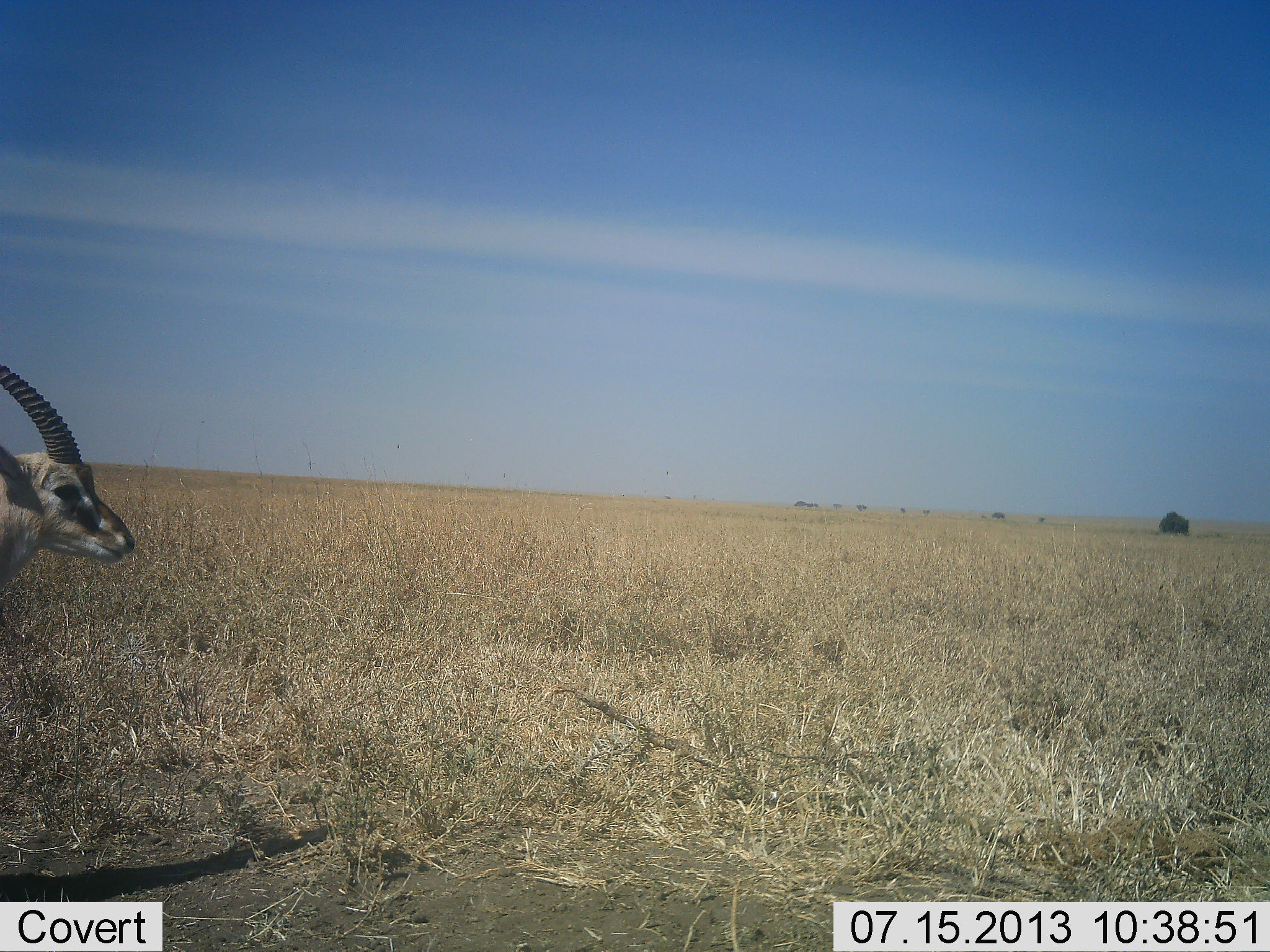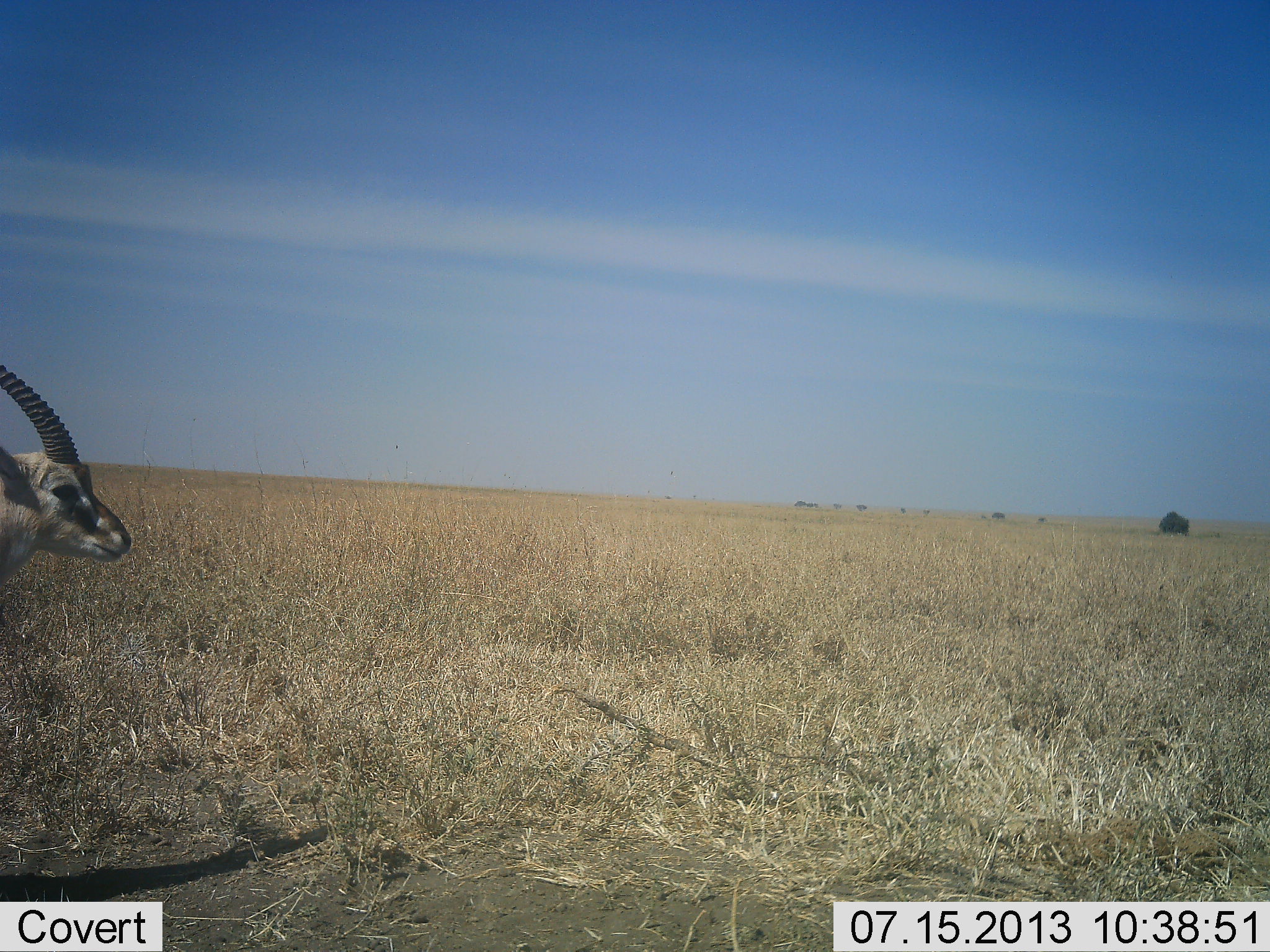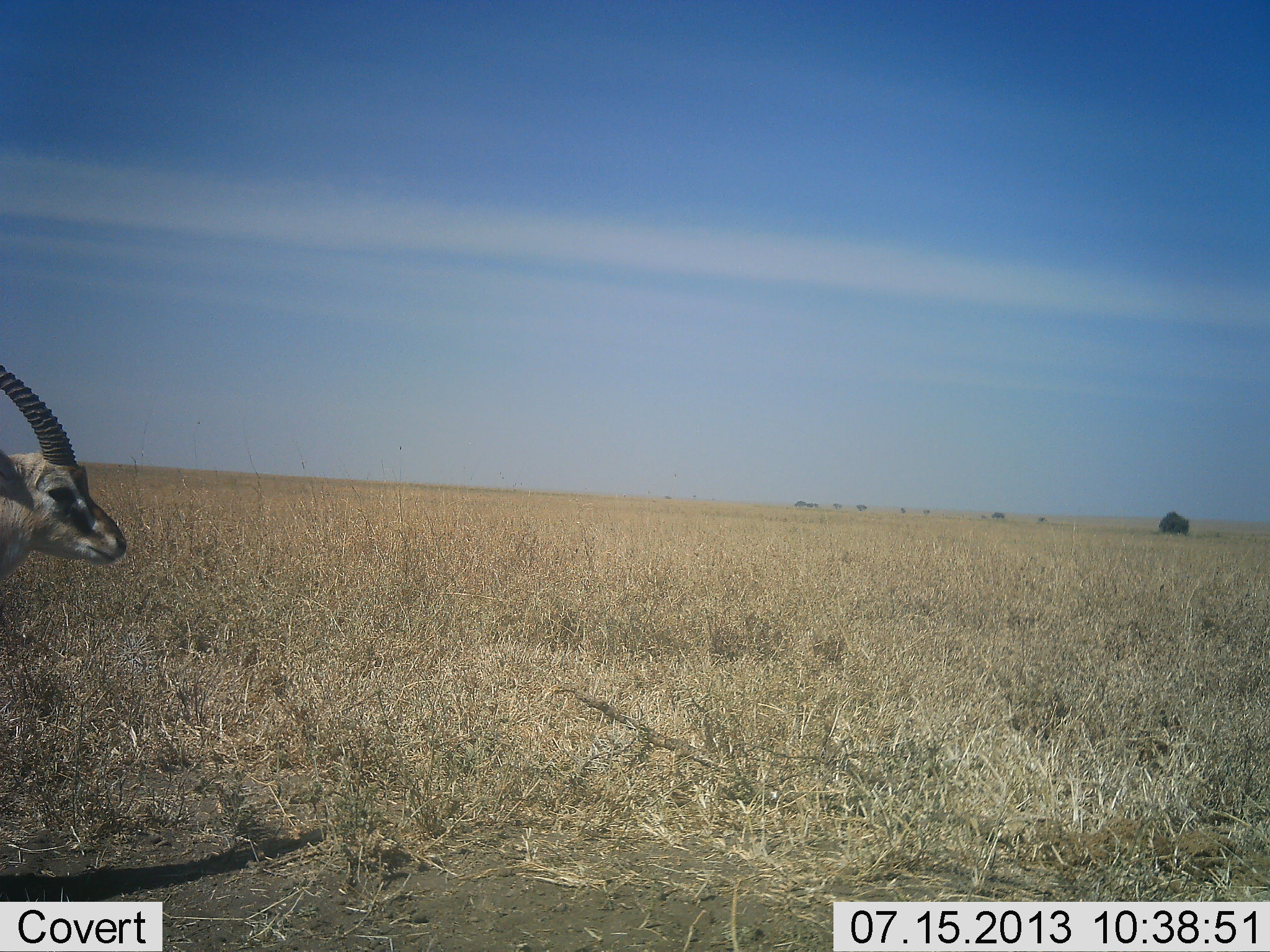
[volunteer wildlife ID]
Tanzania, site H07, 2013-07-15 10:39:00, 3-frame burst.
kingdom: Animalia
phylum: Chordata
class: Mammalia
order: Artiodactyla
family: Bovidae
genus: Eudorcas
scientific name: Eudorcas thomsonii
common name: thomson's gazelle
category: gazellethomsons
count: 1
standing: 84%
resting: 0%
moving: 5%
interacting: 0%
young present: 0%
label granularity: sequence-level